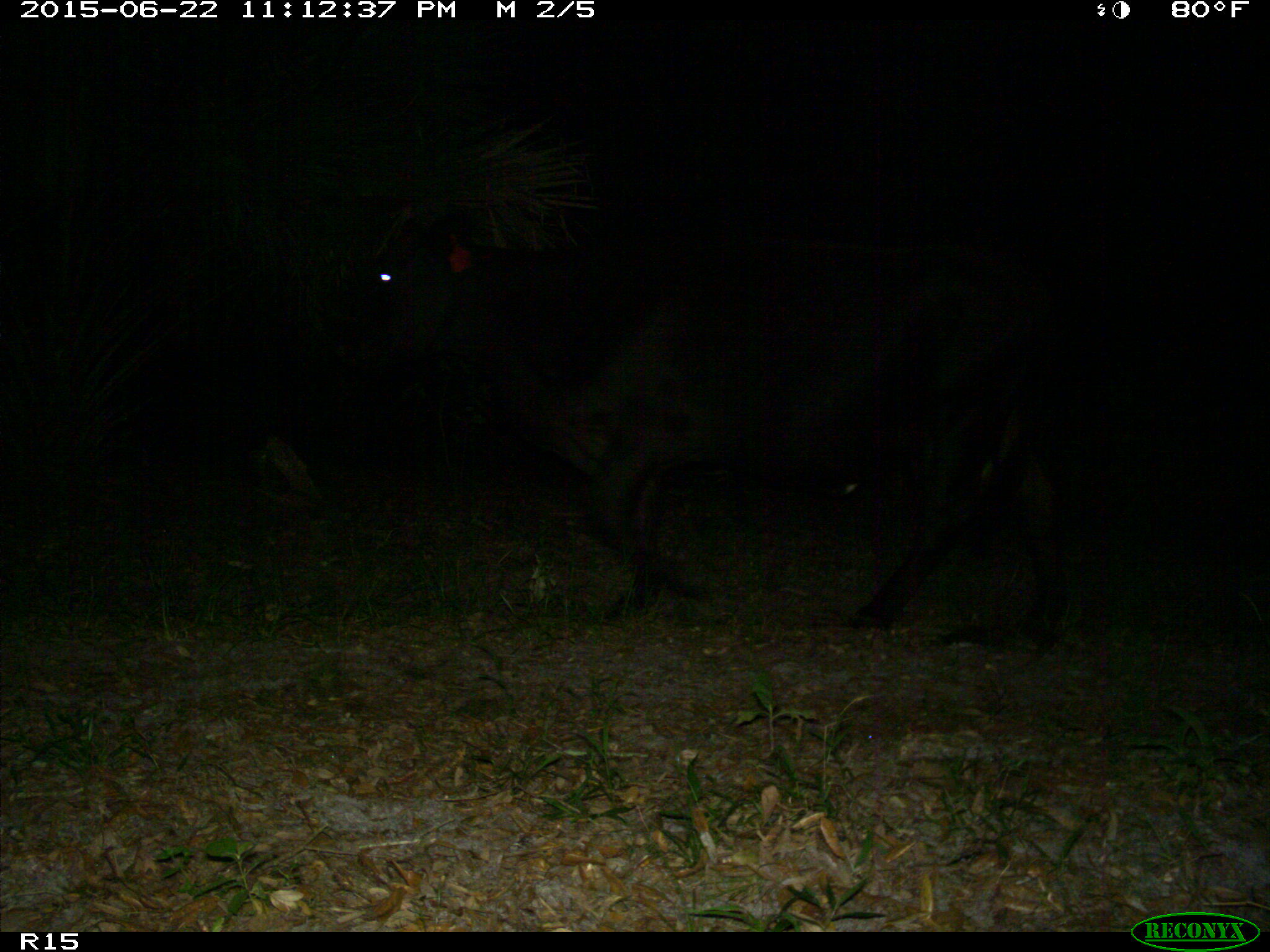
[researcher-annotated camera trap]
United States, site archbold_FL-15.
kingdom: Animalia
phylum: Chordata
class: Mammalia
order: Artiodactyla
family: Bovidae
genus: Bos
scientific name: Bos taurus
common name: domestic cow